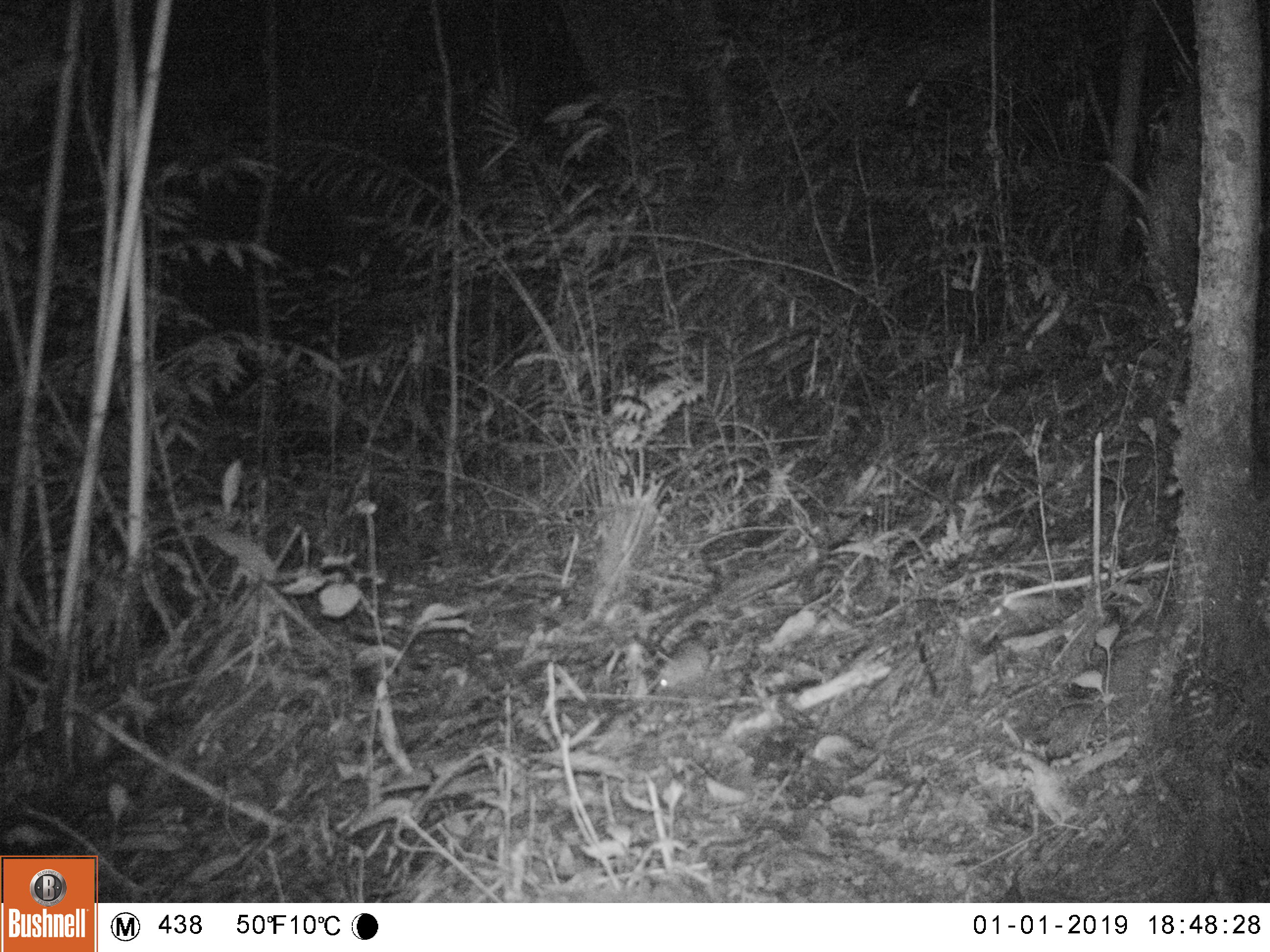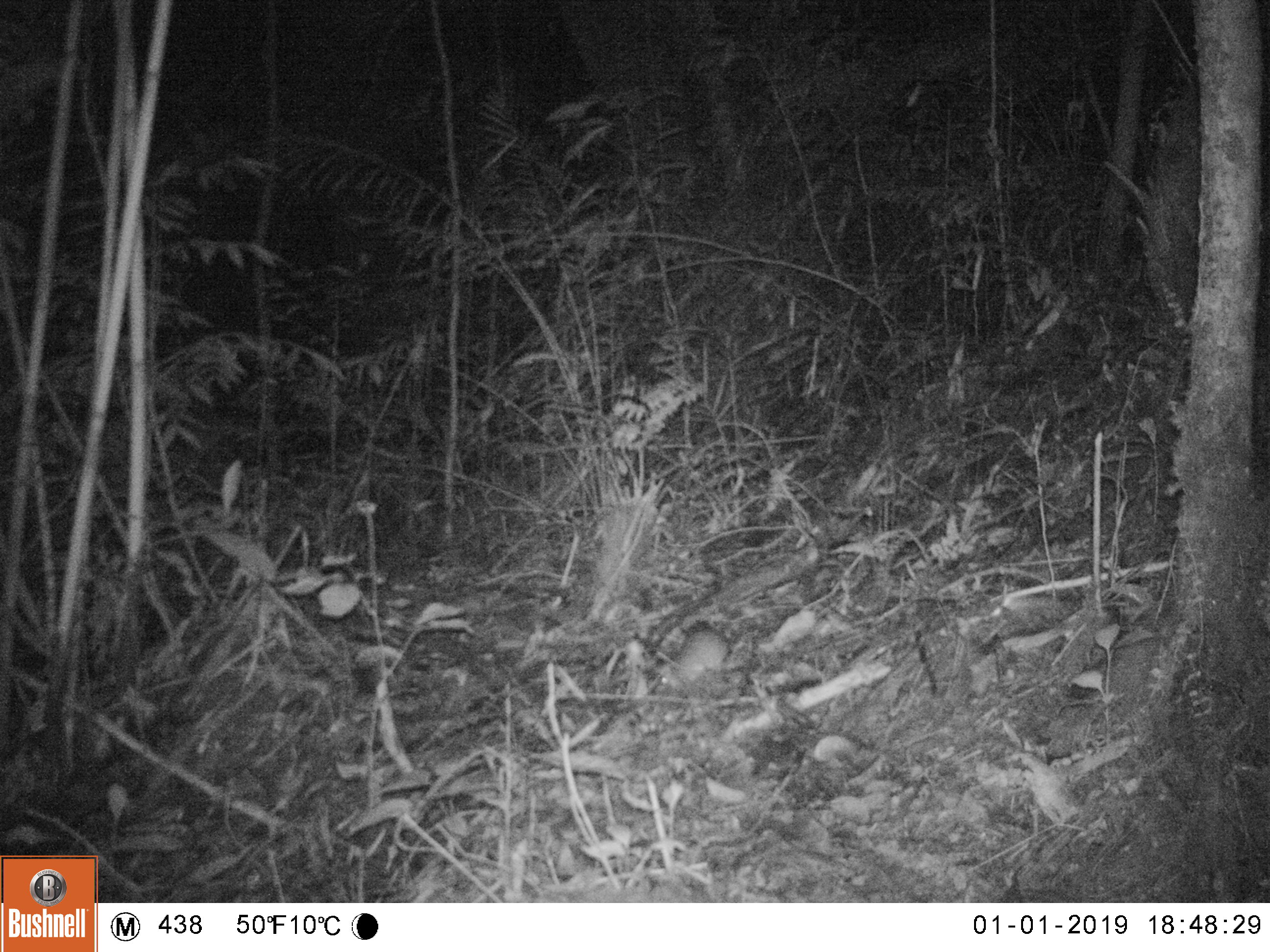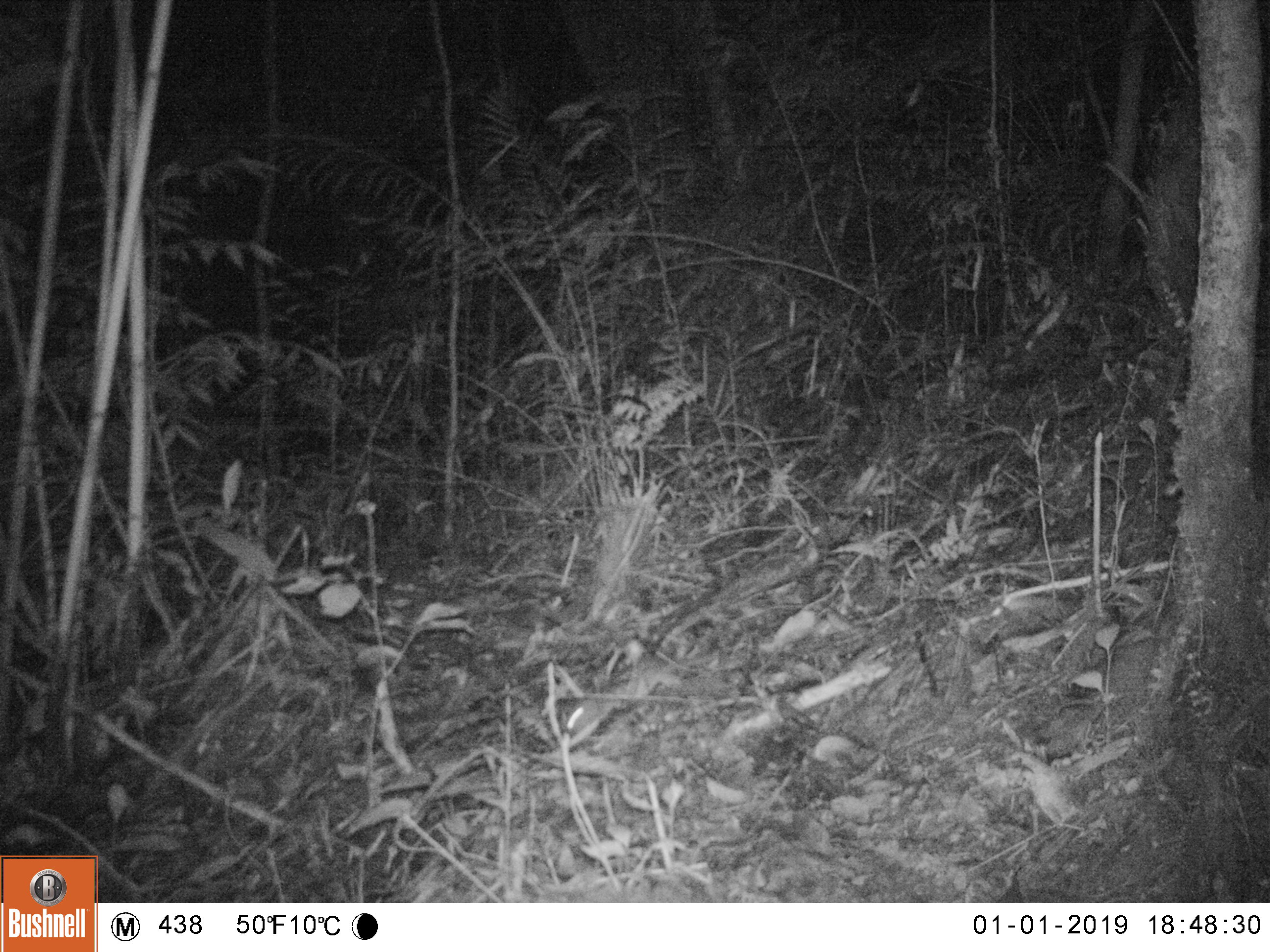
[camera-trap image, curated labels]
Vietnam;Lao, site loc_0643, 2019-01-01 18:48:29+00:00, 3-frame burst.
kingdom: Animalia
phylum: Chordata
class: Mammalia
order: Rodentia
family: Muridae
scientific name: Muridae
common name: old-world mice and rats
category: unidentified murid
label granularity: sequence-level